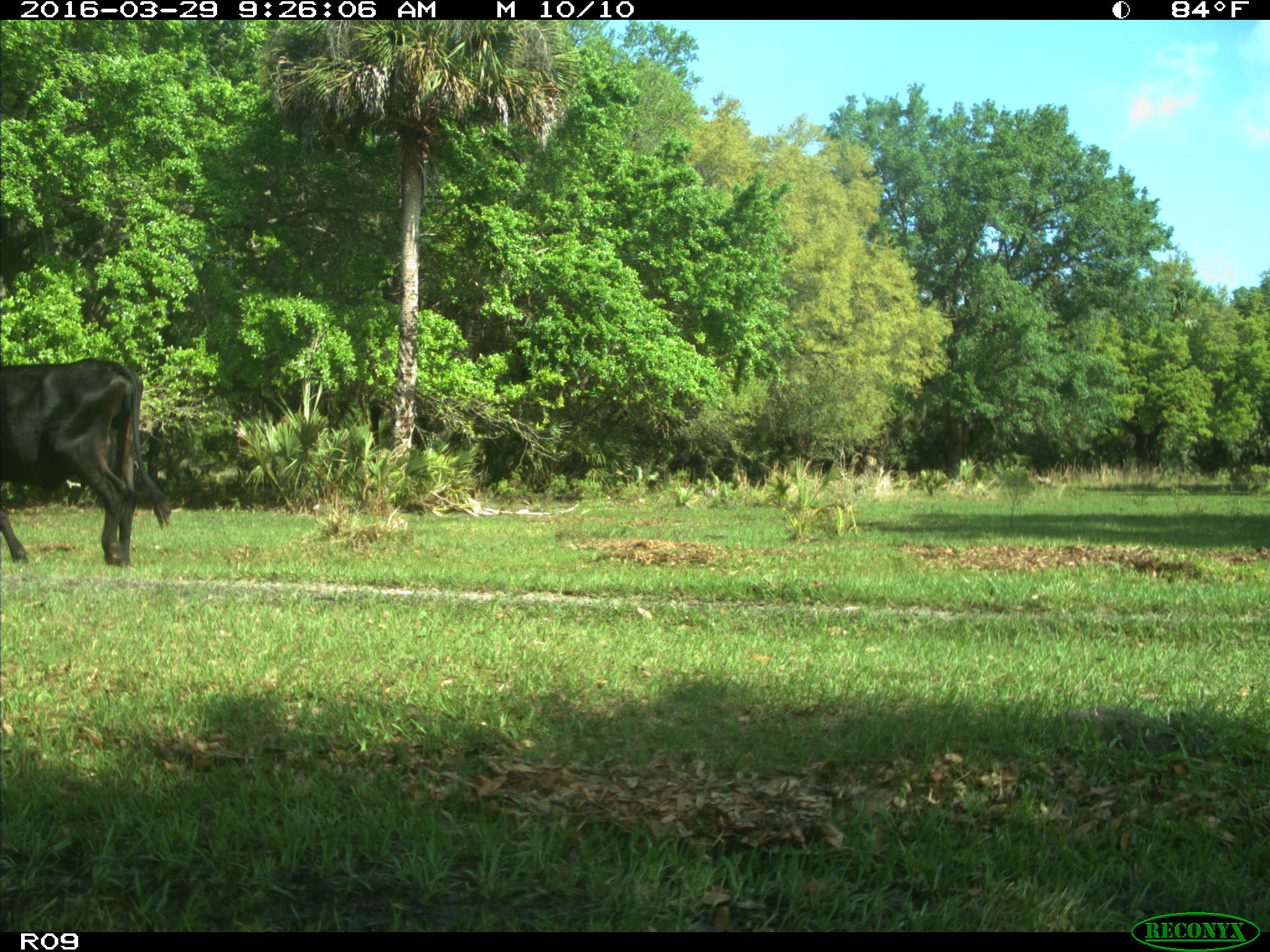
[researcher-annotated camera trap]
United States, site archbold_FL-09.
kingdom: Animalia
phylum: Chordata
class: Mammalia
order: Artiodactyla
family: Bovidae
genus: Bos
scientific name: Bos taurus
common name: domestic cow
Bos taurus (domestic cow).